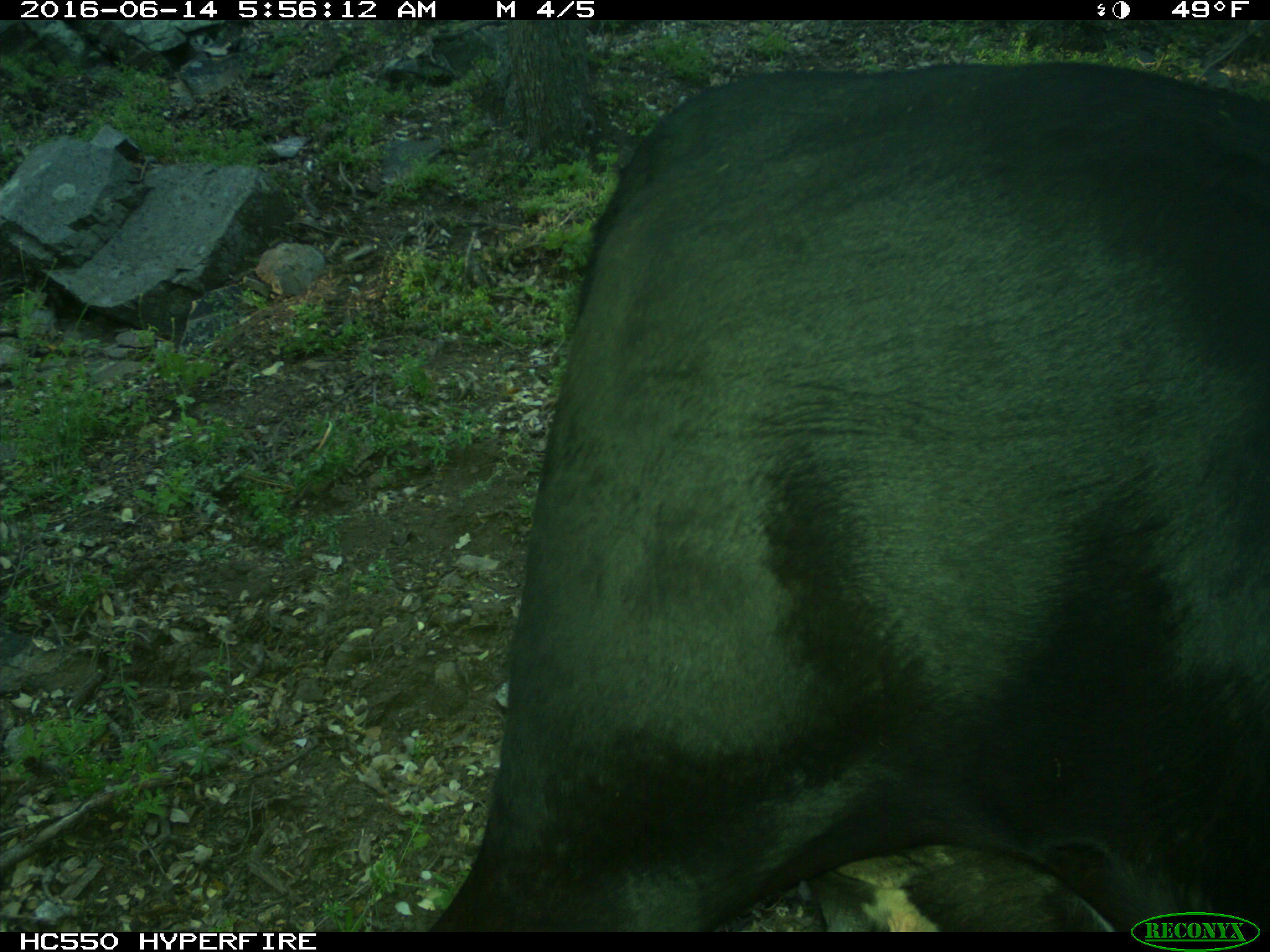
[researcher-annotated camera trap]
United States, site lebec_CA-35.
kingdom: Animalia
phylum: Chordata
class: Mammalia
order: Artiodactyla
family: Bovidae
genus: Bos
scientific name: Bos taurus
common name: domestic cow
Bos taurus (domestic cow).